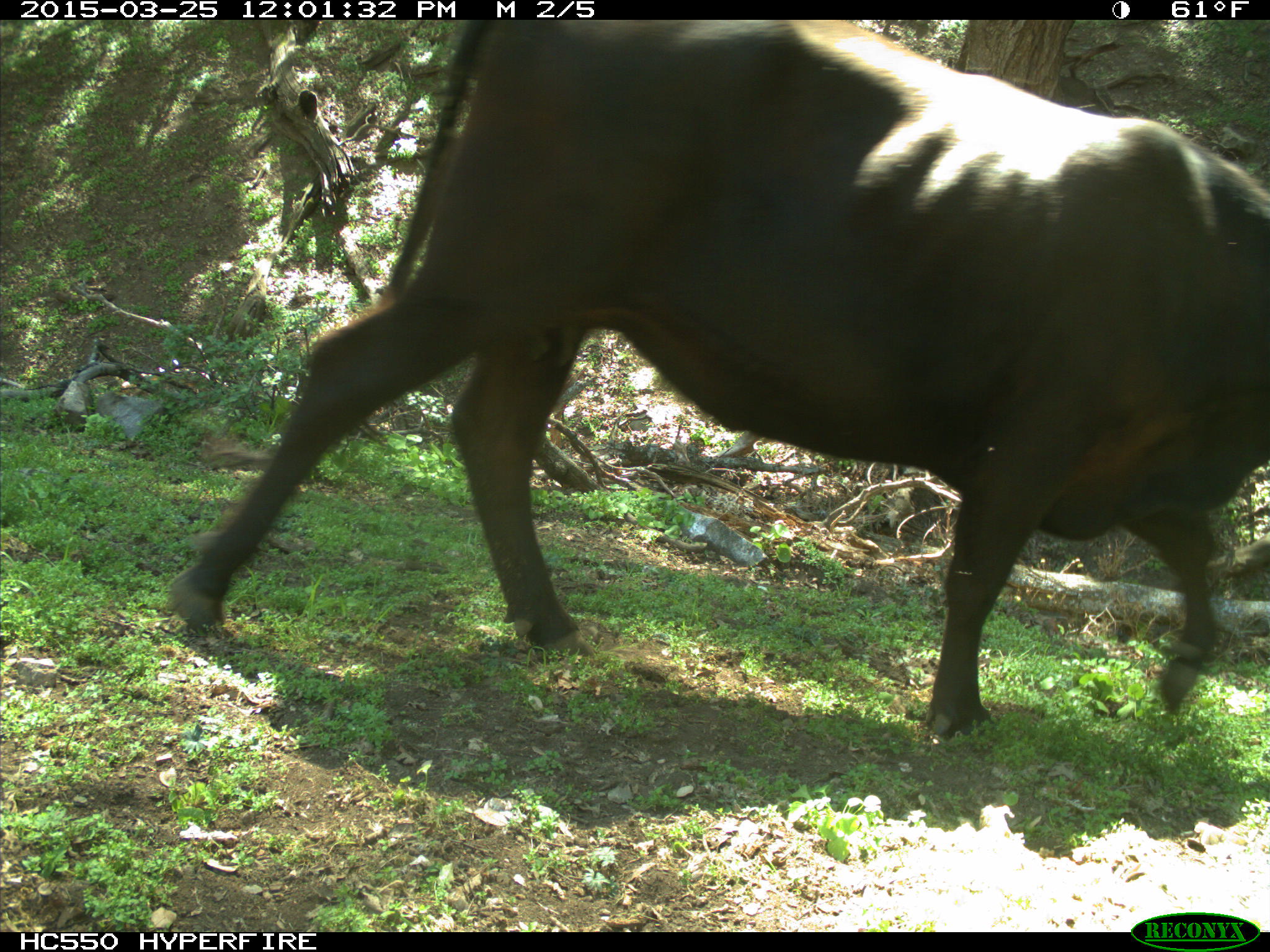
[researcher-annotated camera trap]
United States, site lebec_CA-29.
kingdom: Animalia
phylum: Chordata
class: Mammalia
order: Artiodactyla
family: Bovidae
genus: Bos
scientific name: Bos taurus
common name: domestic cow